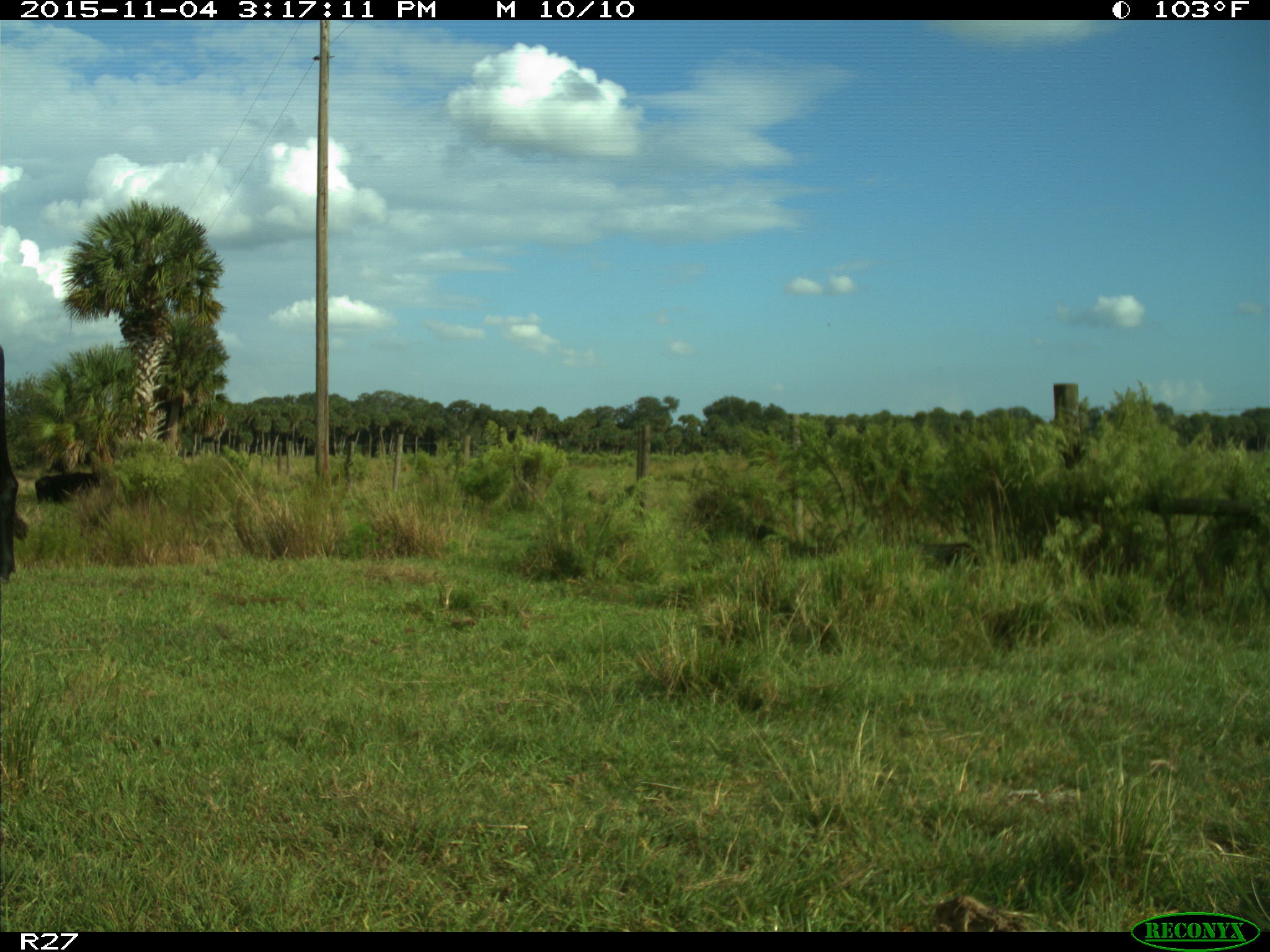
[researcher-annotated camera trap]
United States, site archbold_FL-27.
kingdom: Animalia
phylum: Chordata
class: Mammalia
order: Artiodactyla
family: Bovidae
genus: Bos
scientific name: Bos taurus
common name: domestic cow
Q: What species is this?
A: Bos taurus (domestic cow).